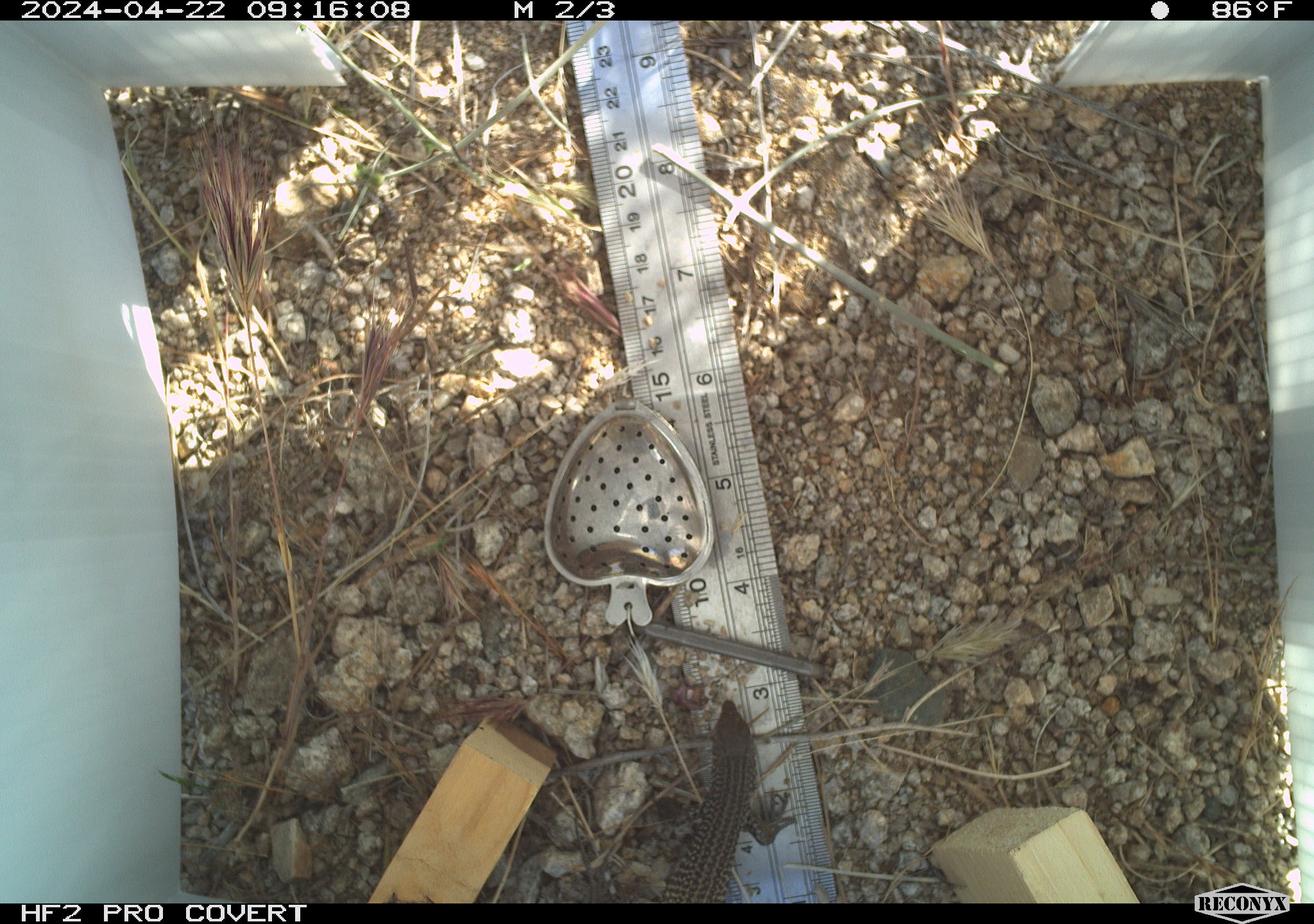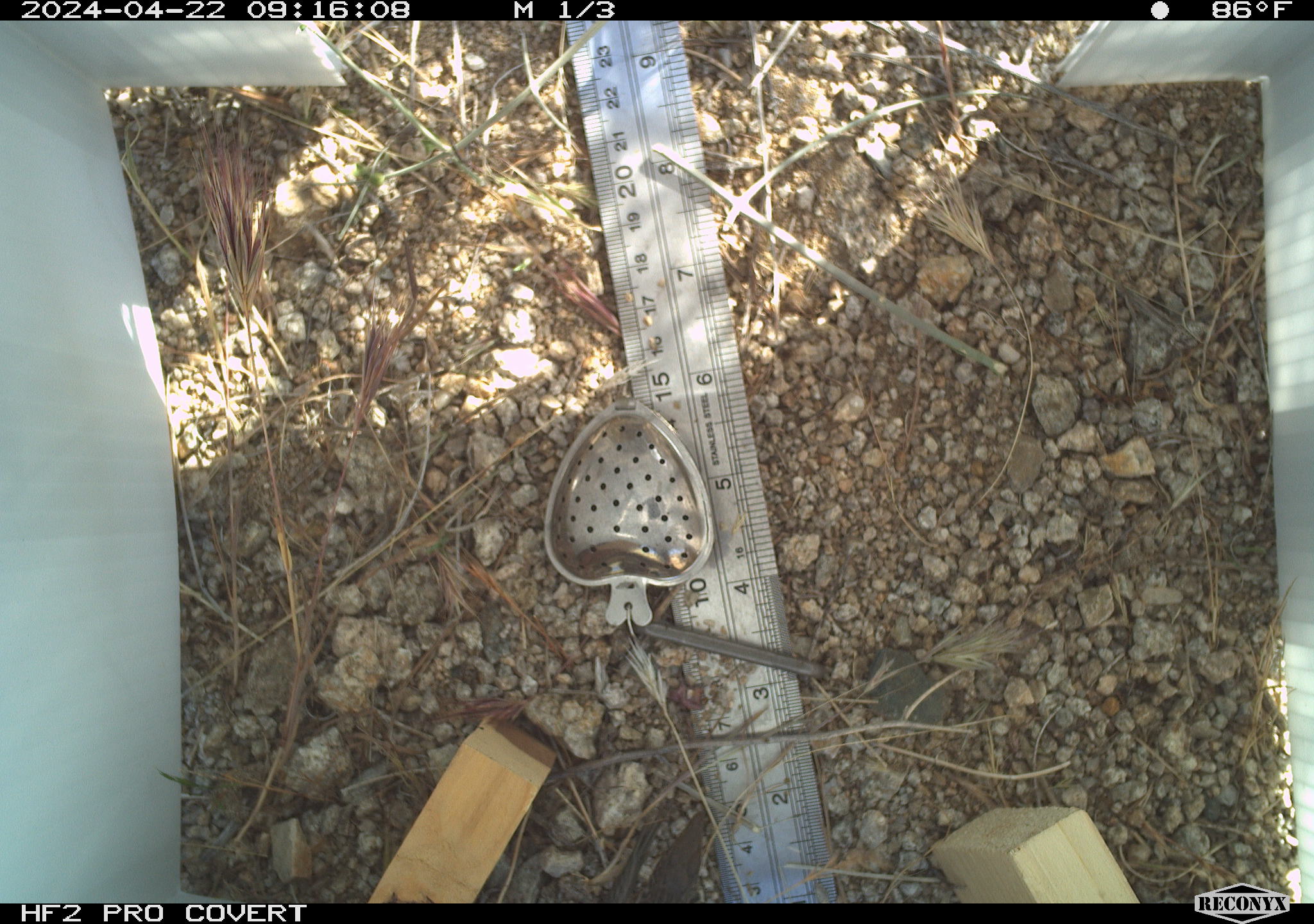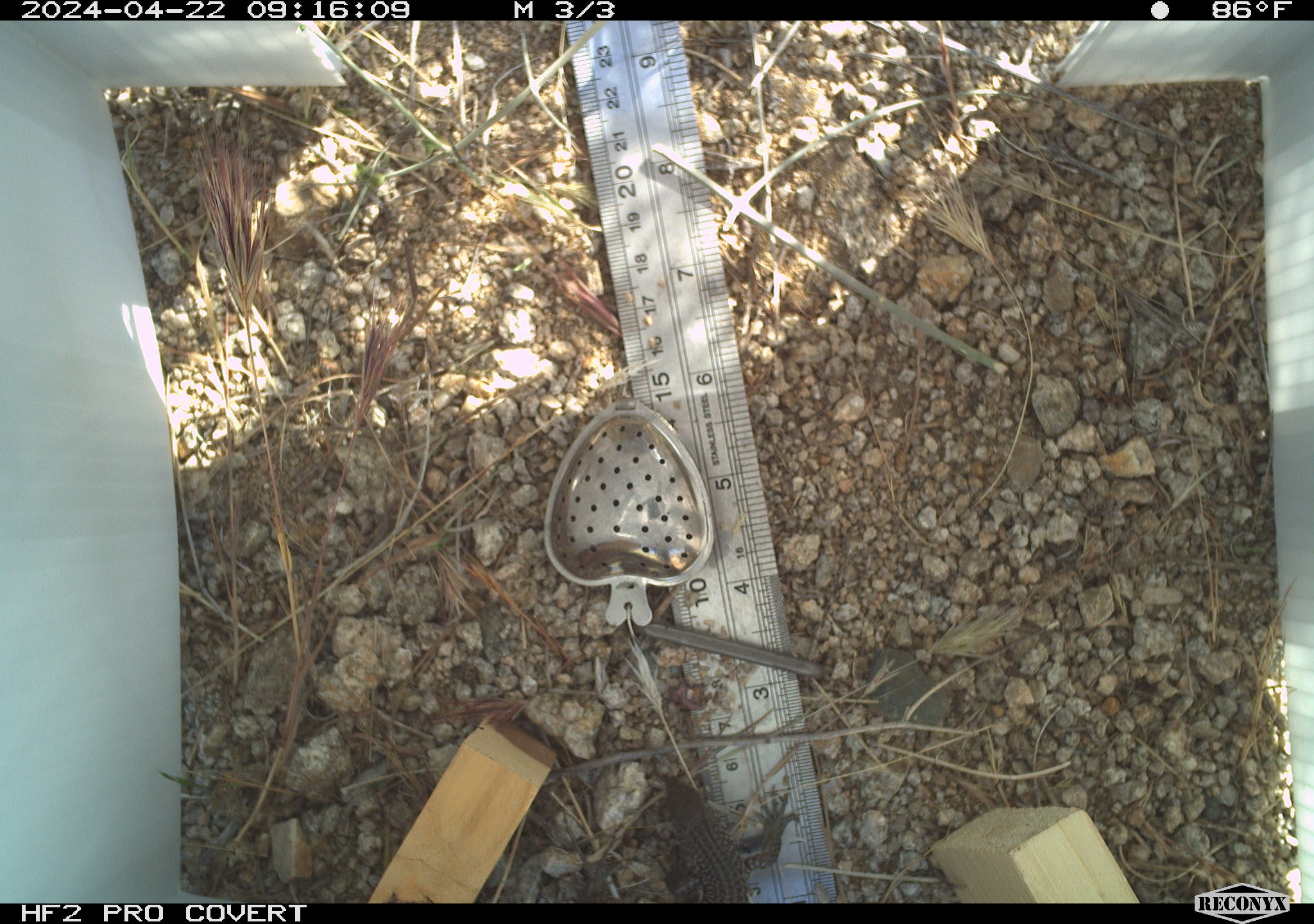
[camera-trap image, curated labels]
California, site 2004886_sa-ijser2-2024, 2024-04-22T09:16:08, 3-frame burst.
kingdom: Animalia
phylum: Chordata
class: Mammalia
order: Rodentia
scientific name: Rodentia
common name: mouse species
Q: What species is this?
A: Mouse species (Rodentia).